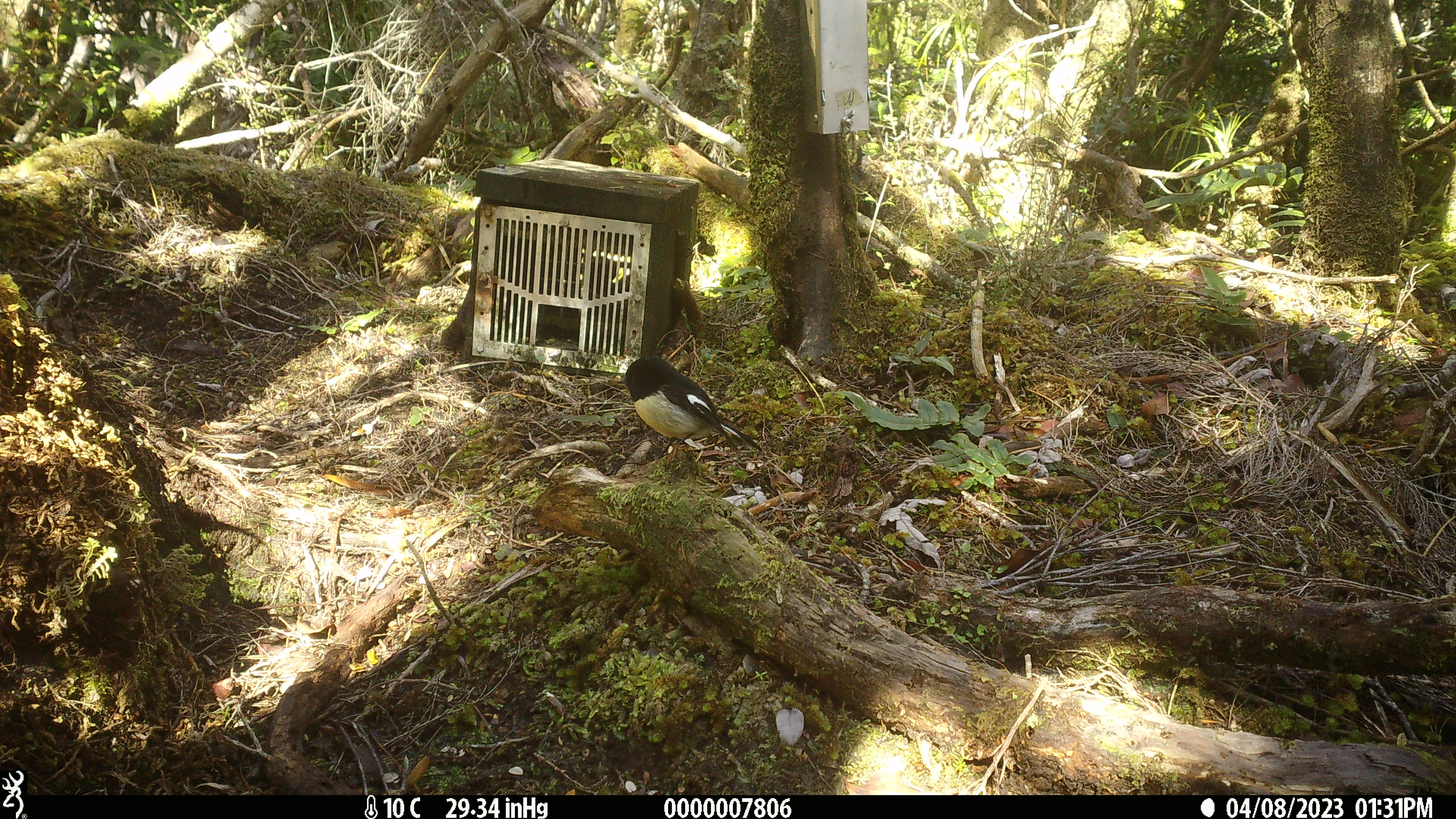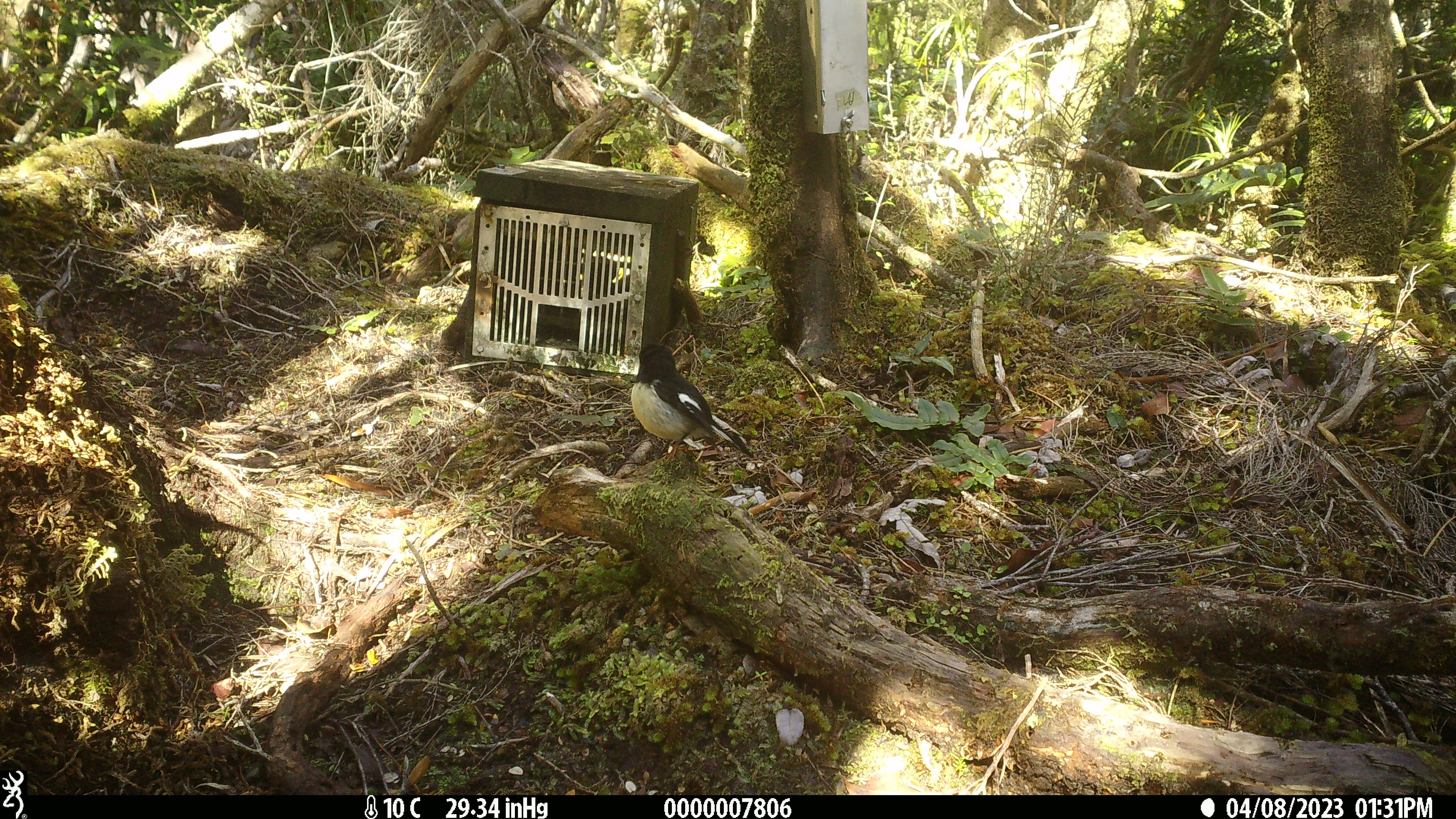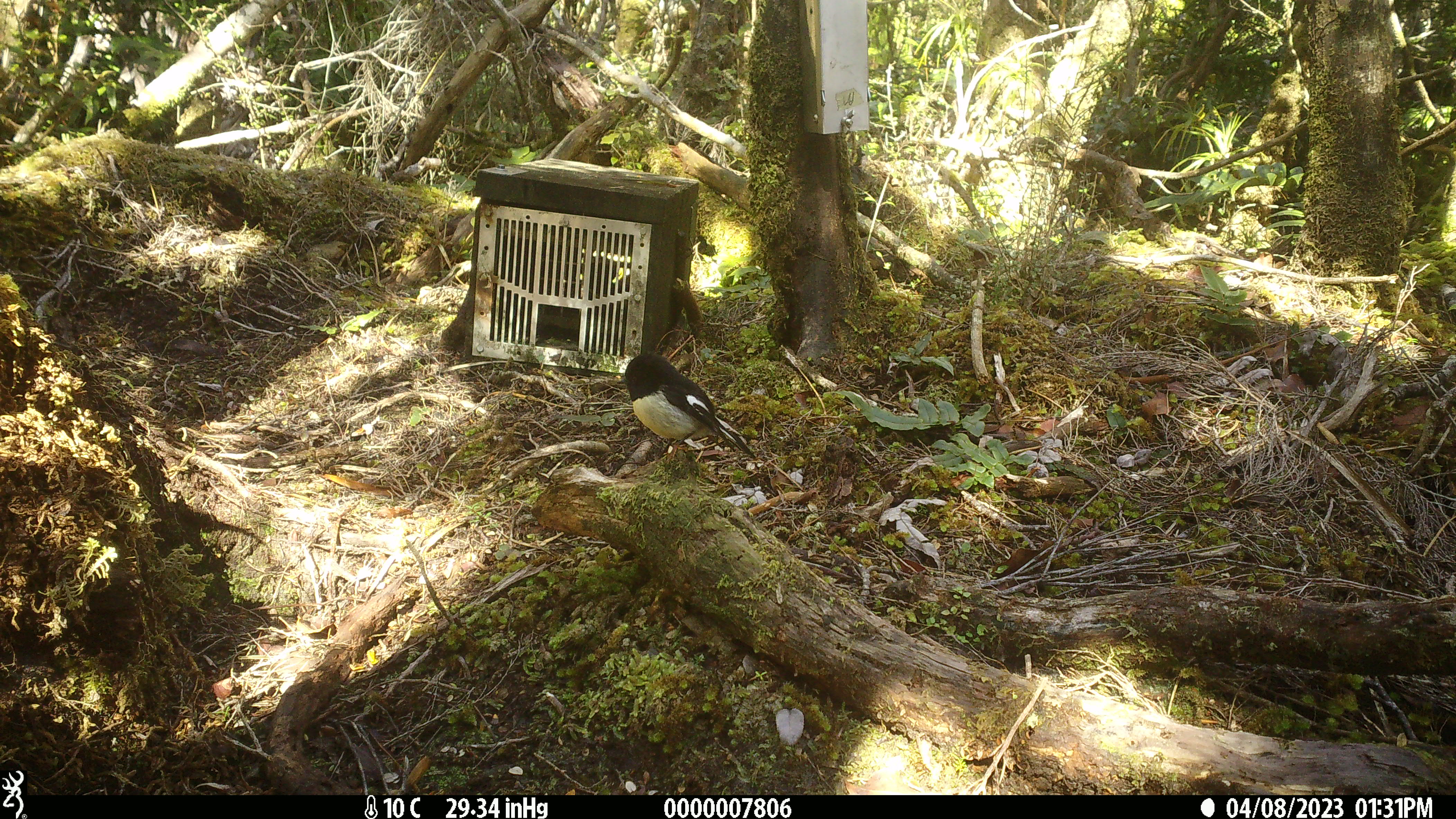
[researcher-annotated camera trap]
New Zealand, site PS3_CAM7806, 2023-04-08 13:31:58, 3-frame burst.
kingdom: Animalia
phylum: Chordata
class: Aves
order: Passeriformes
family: Petroicidae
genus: Petroica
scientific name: Petroica macrocephala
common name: tomtit